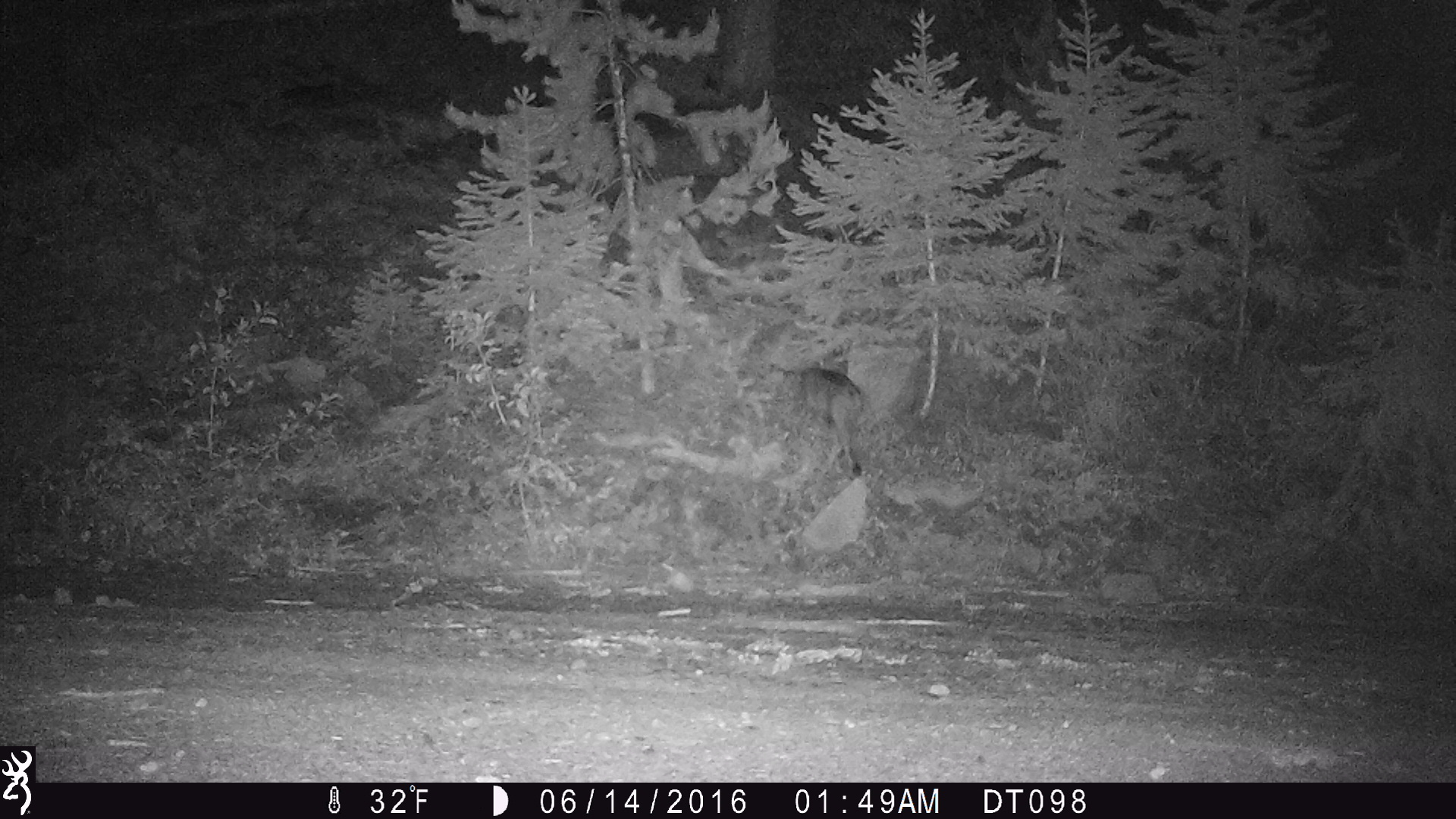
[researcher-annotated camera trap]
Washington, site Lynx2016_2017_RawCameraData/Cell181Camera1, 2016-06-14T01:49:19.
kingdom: Animalia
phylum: Chordata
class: Mammalia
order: Carnivora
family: Felidae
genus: Lynx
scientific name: Lynx rufus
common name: bobcat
Lynx rufus (bobcat). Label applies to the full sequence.